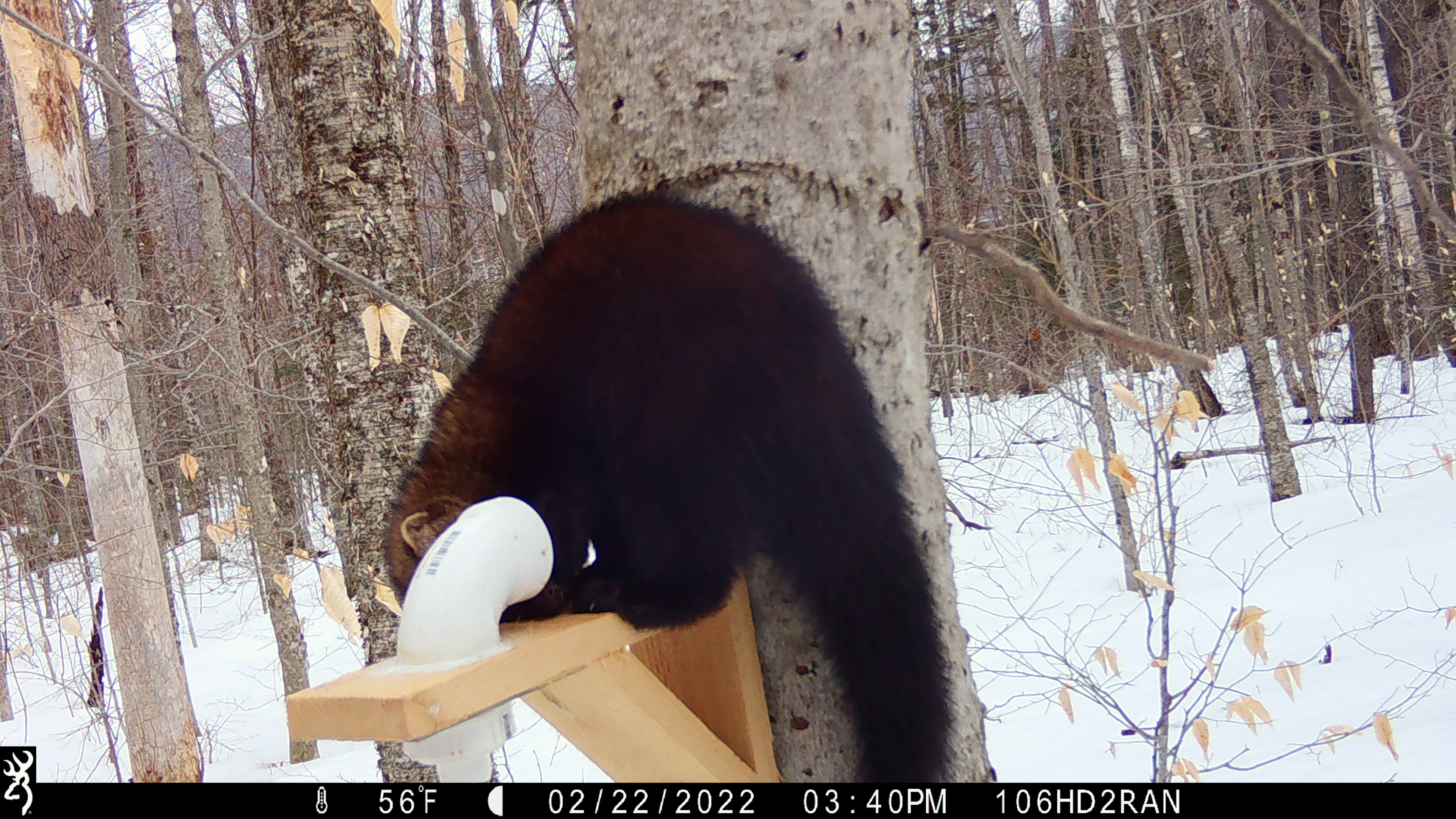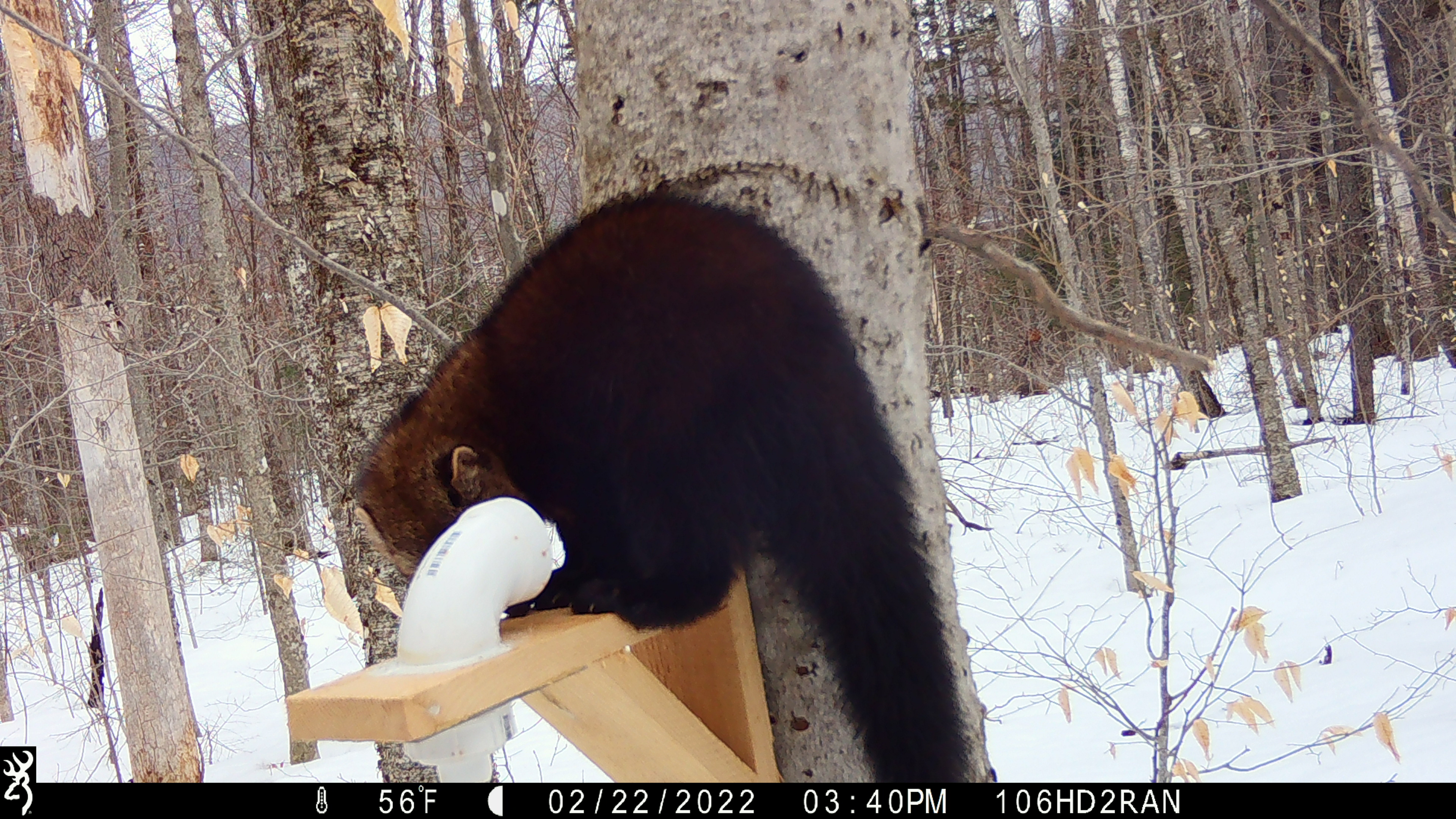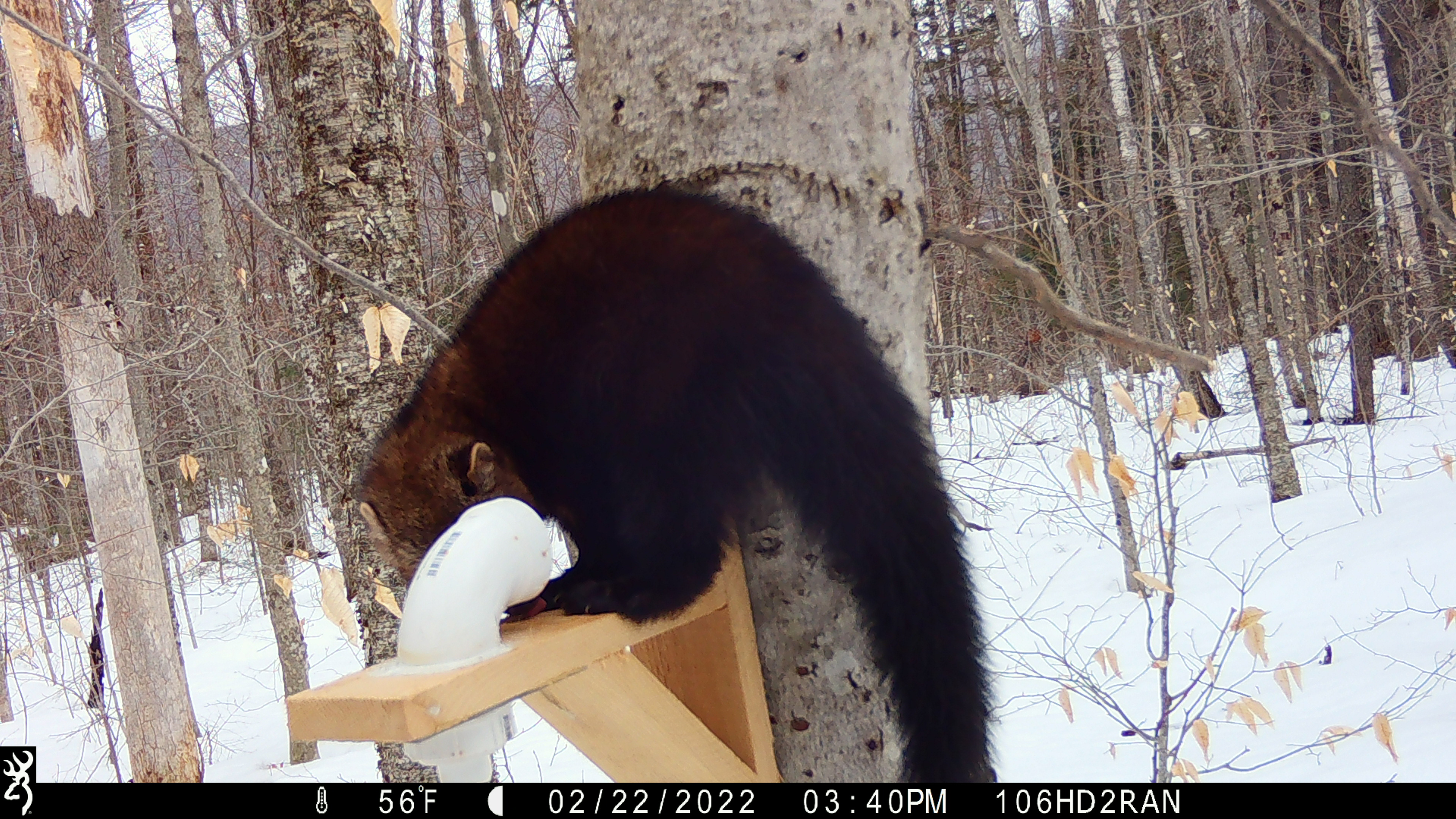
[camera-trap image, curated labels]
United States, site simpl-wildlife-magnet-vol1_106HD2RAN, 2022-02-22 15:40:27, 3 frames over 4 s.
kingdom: Animalia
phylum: Chordata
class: Mammalia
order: Carnivora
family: Mustelidae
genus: Pekania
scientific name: Pekania pennanti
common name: fisher